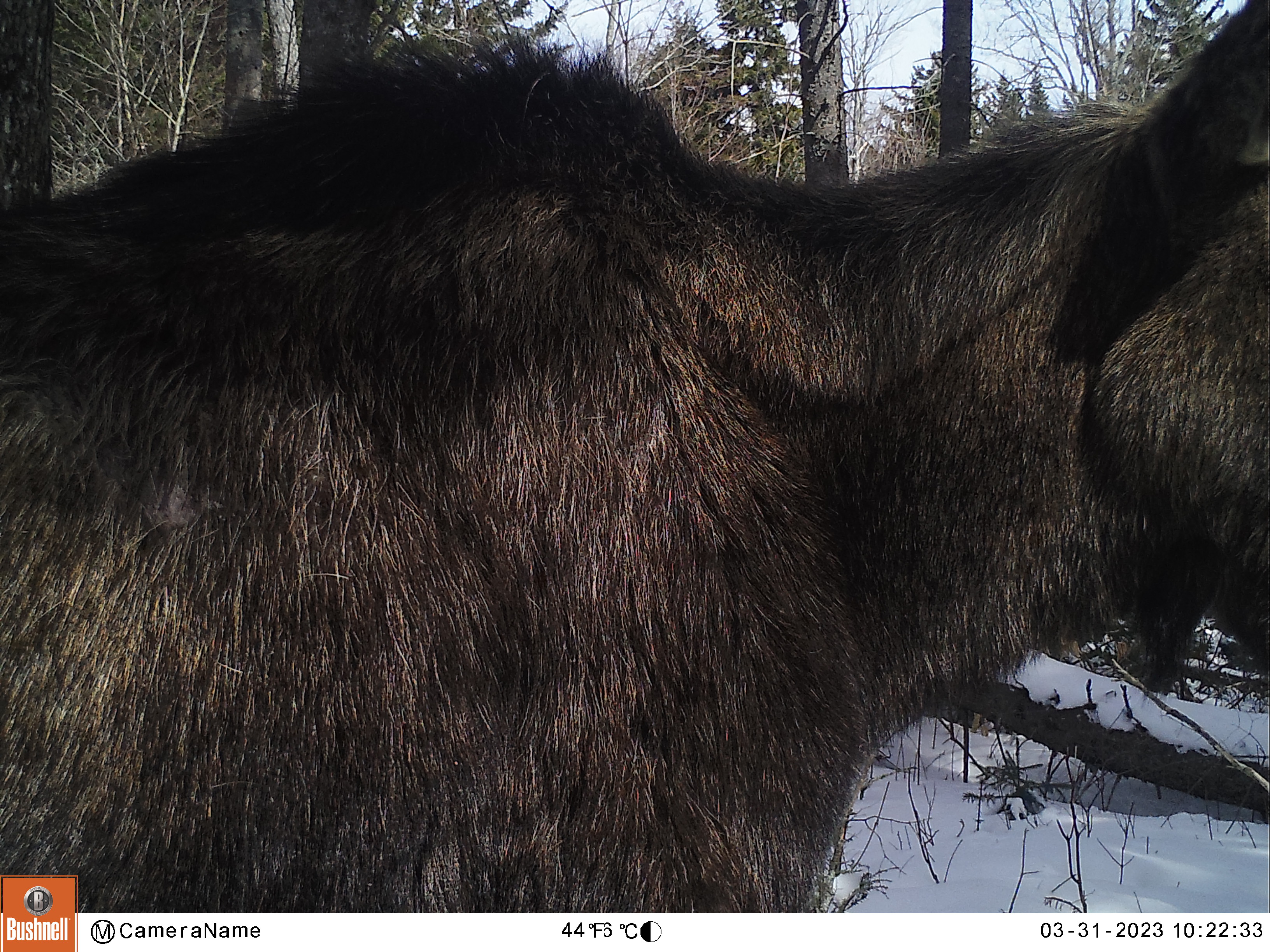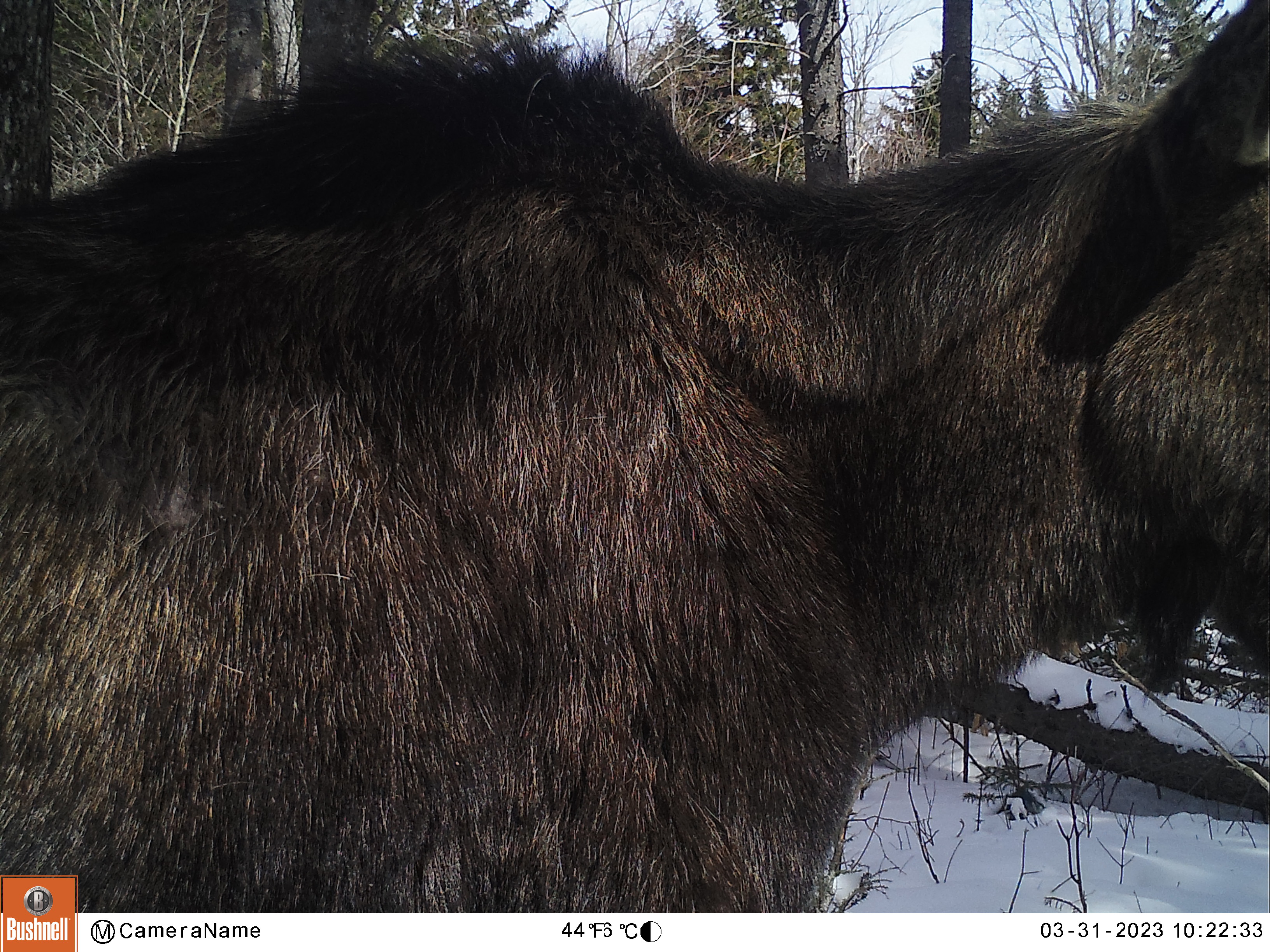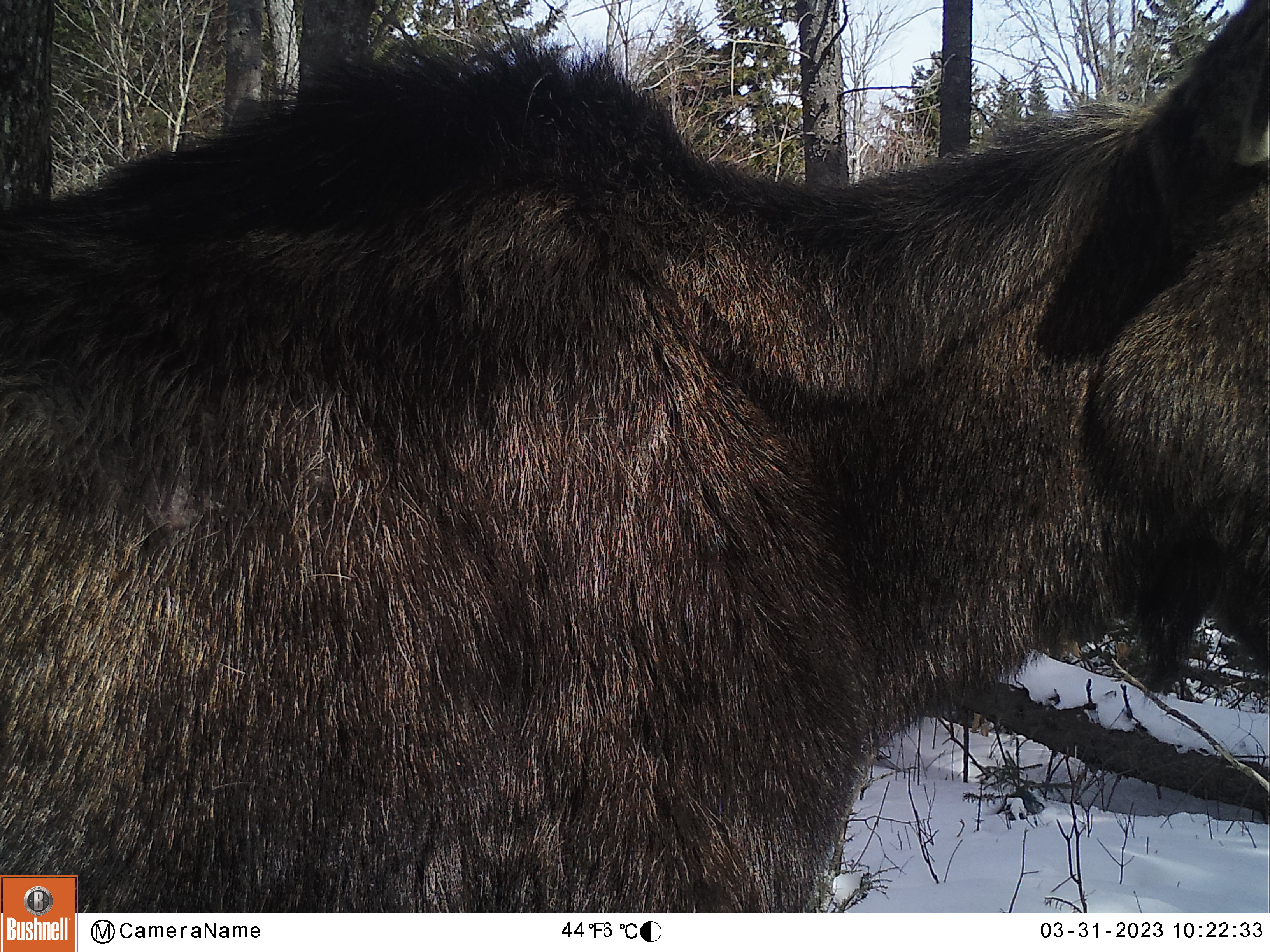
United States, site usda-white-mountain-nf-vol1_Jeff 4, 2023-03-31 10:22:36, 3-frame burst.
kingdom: Animalia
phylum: Chordata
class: Mammalia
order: Artiodactyla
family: Cervidae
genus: Alces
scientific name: Alces alces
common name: moose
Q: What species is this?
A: Moose (Alces alces).